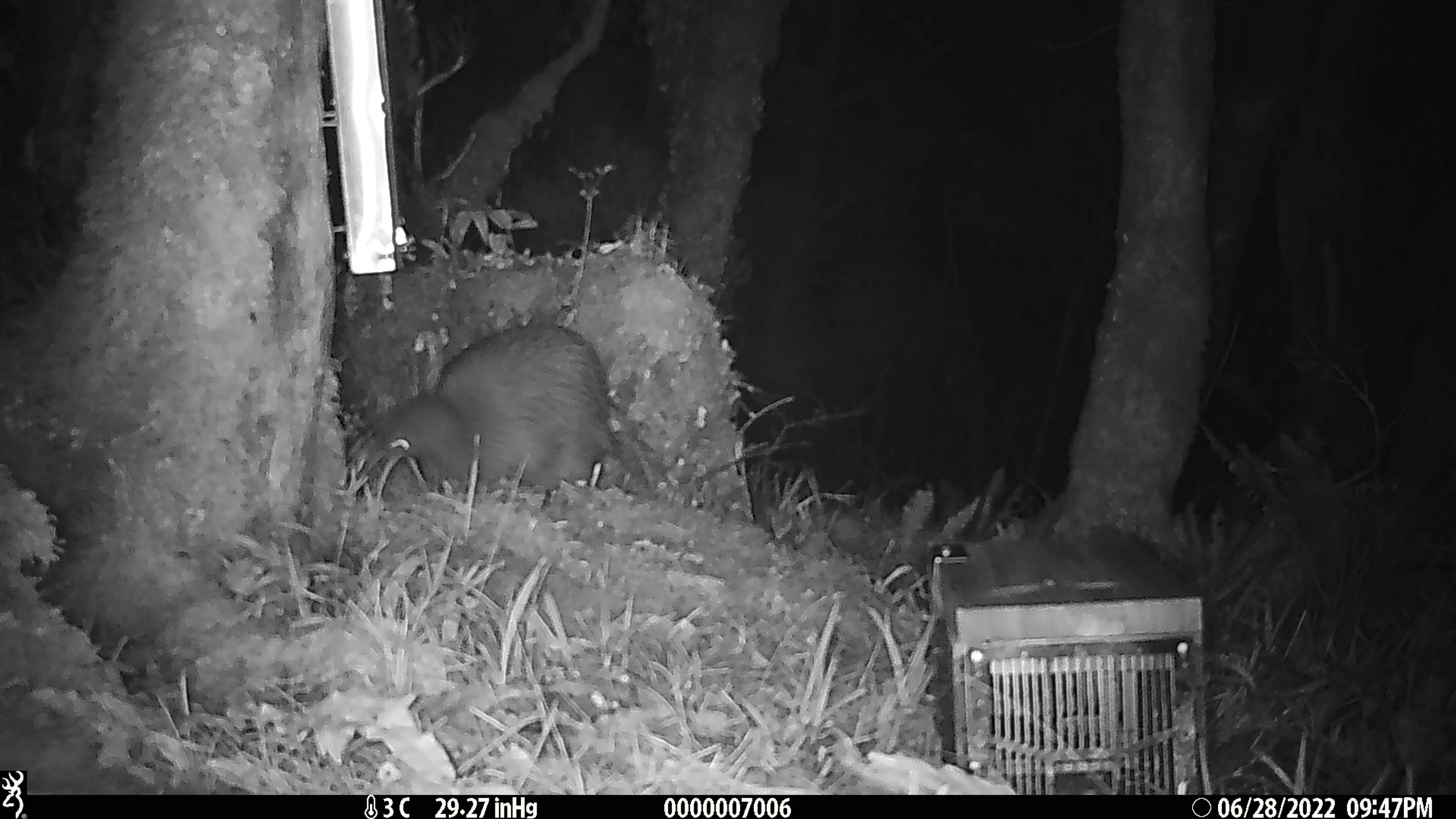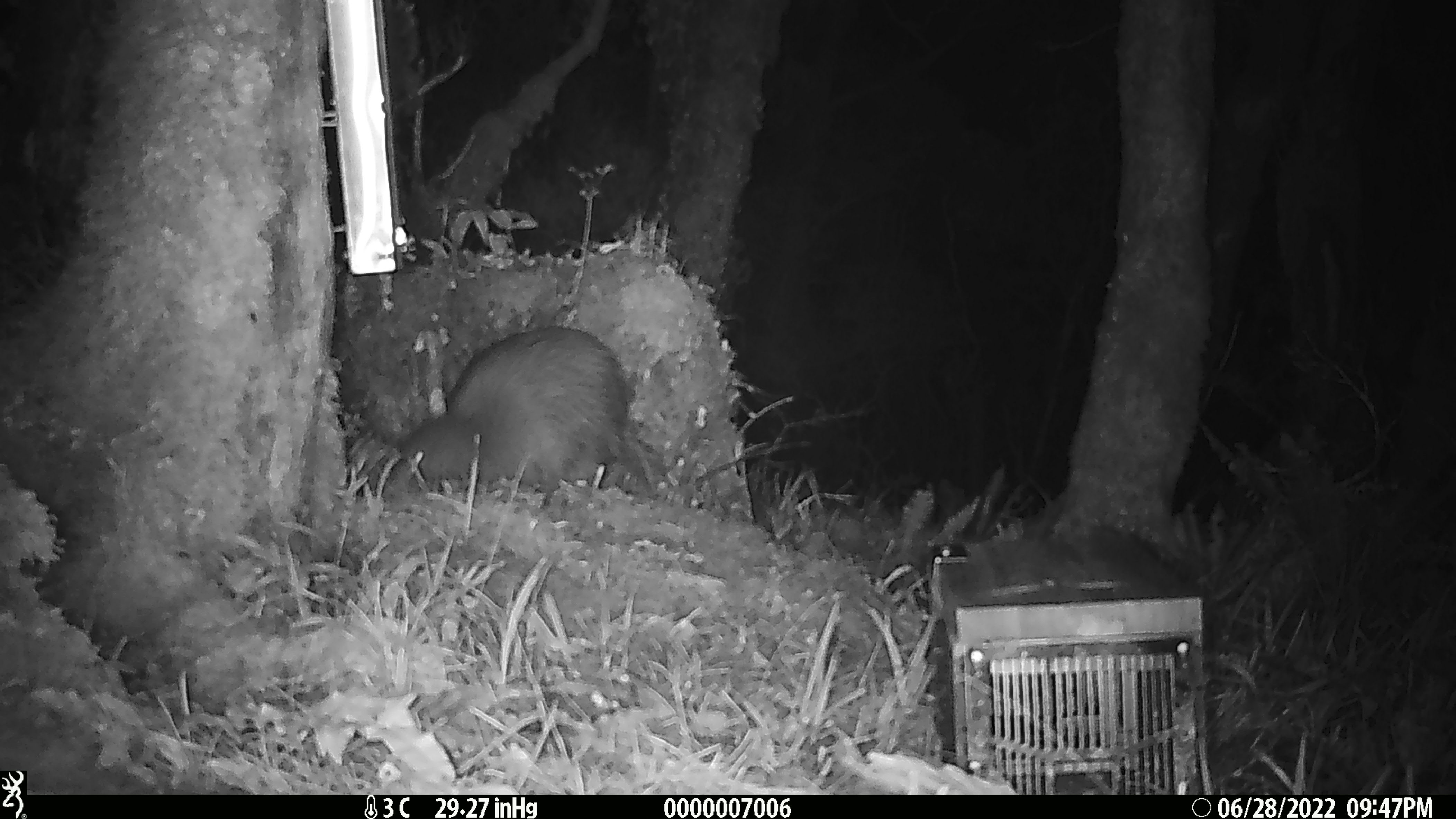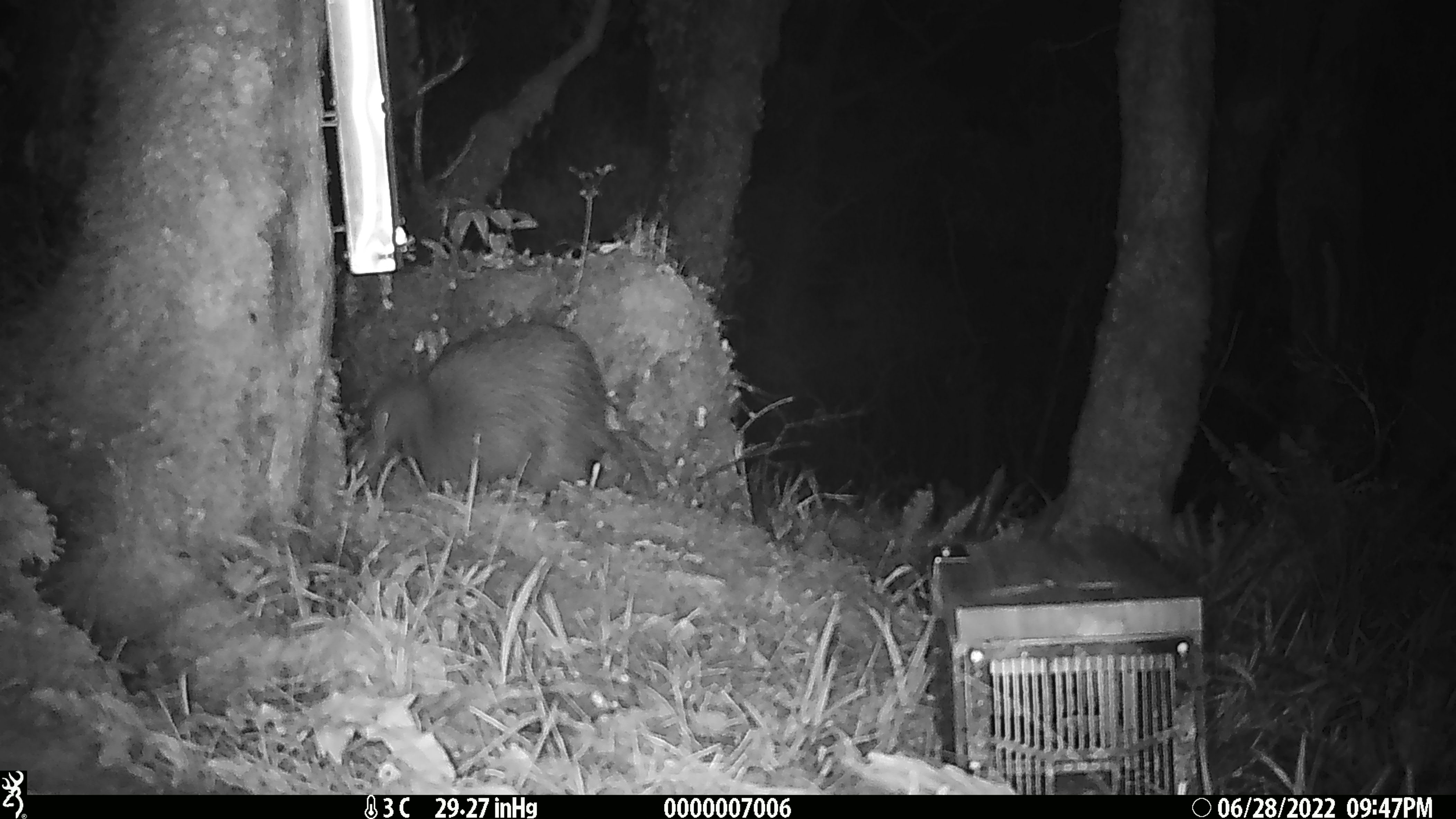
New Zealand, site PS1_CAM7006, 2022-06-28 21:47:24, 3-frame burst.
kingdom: Animalia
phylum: Chordata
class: Aves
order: Apterygiformes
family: Apterygidae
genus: Apteryx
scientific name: Apteryx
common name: kiwi